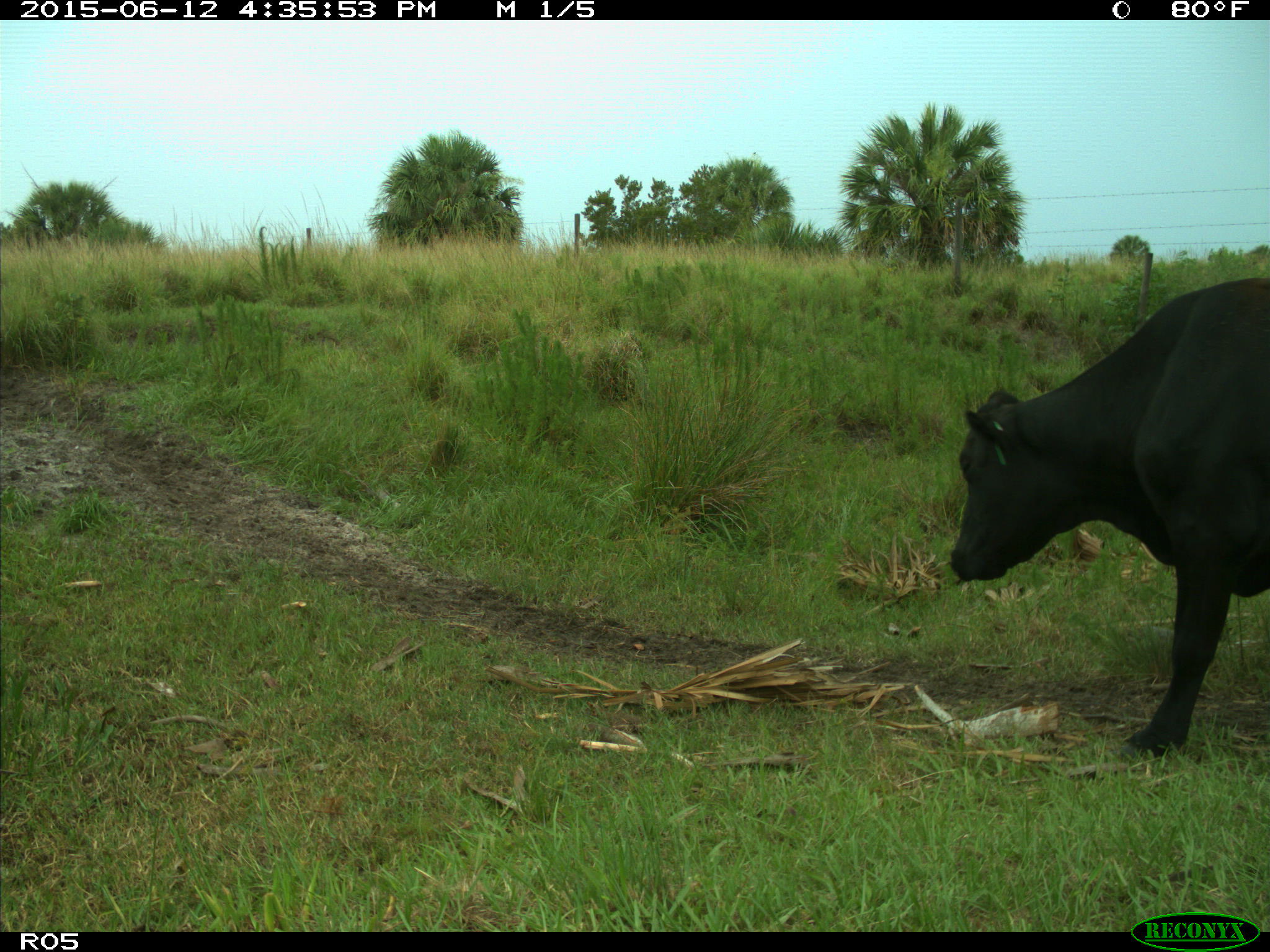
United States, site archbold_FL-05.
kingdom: Animalia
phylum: Chordata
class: Mammalia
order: Artiodactyla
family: Bovidae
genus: Bos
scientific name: Bos taurus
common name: domestic cow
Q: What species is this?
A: Bos taurus (domestic cow).